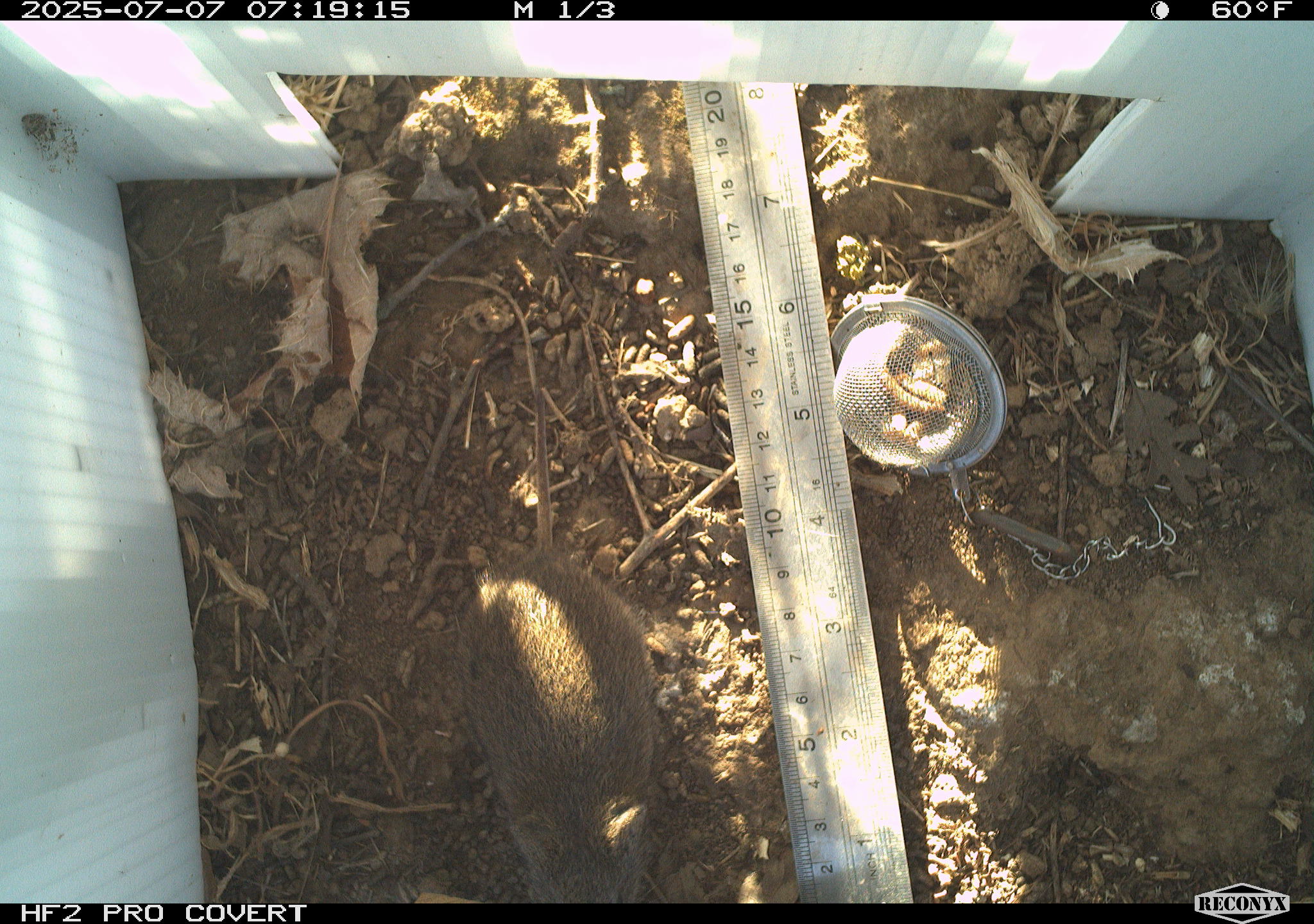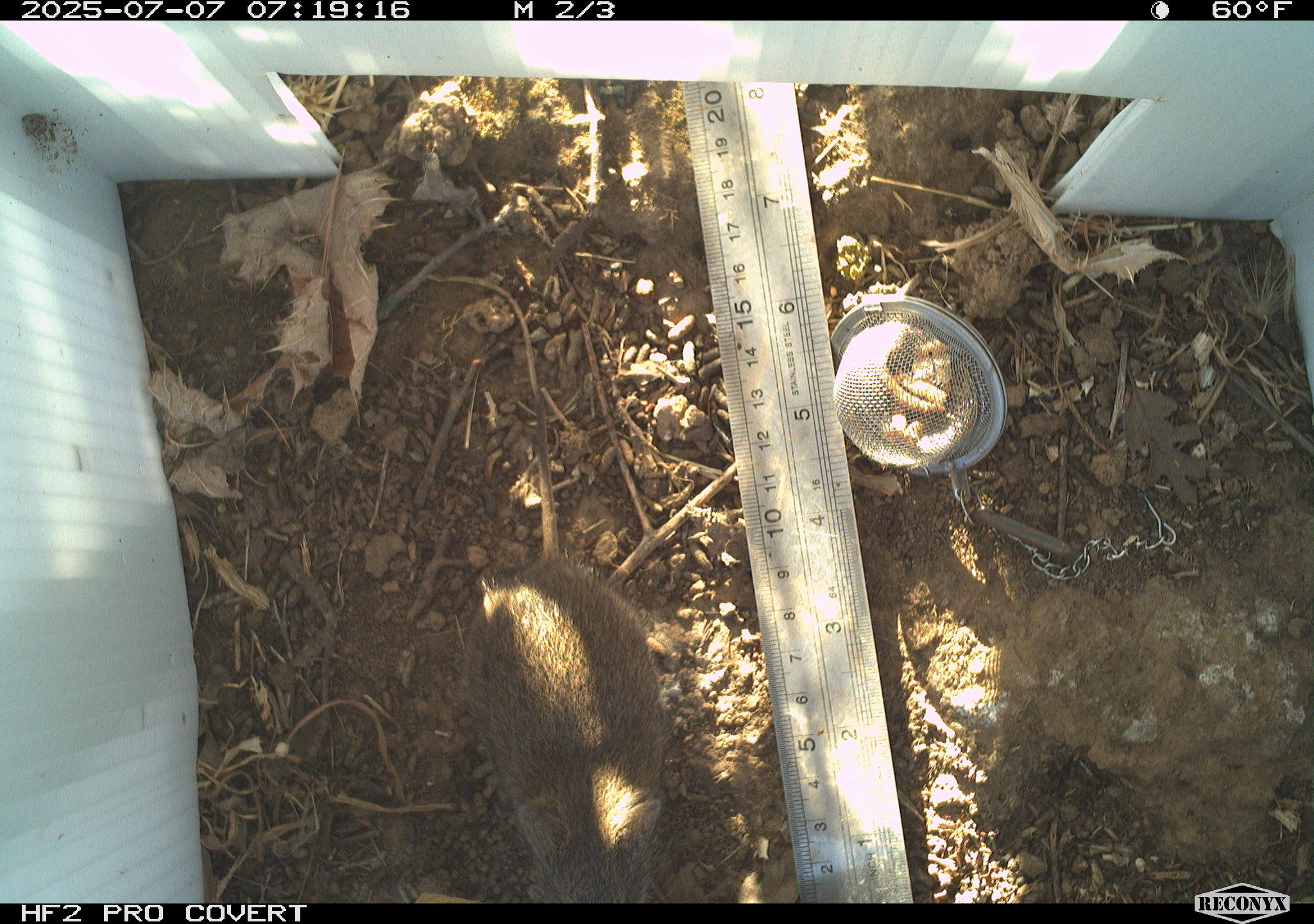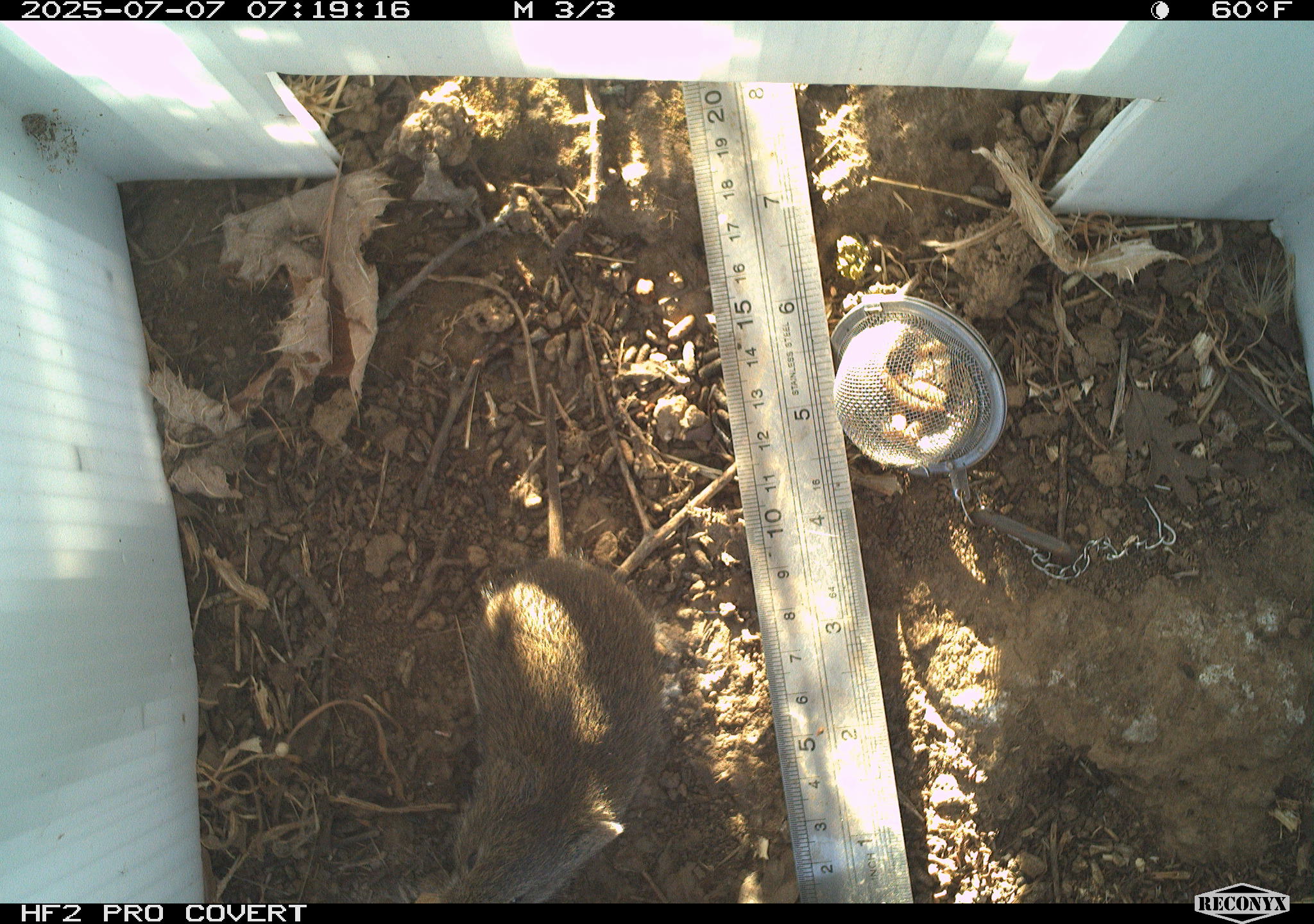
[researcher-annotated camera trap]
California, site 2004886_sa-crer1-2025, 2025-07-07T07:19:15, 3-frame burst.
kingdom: Animalia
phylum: Chordata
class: Mammalia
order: Rodentia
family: Cricetidae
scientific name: Arvicolinae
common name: voles, lemmings, and muskrats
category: arvicolinae subfamily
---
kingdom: Animalia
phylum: Chordata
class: Mammalia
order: Rodentia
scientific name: Rodentia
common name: rodent